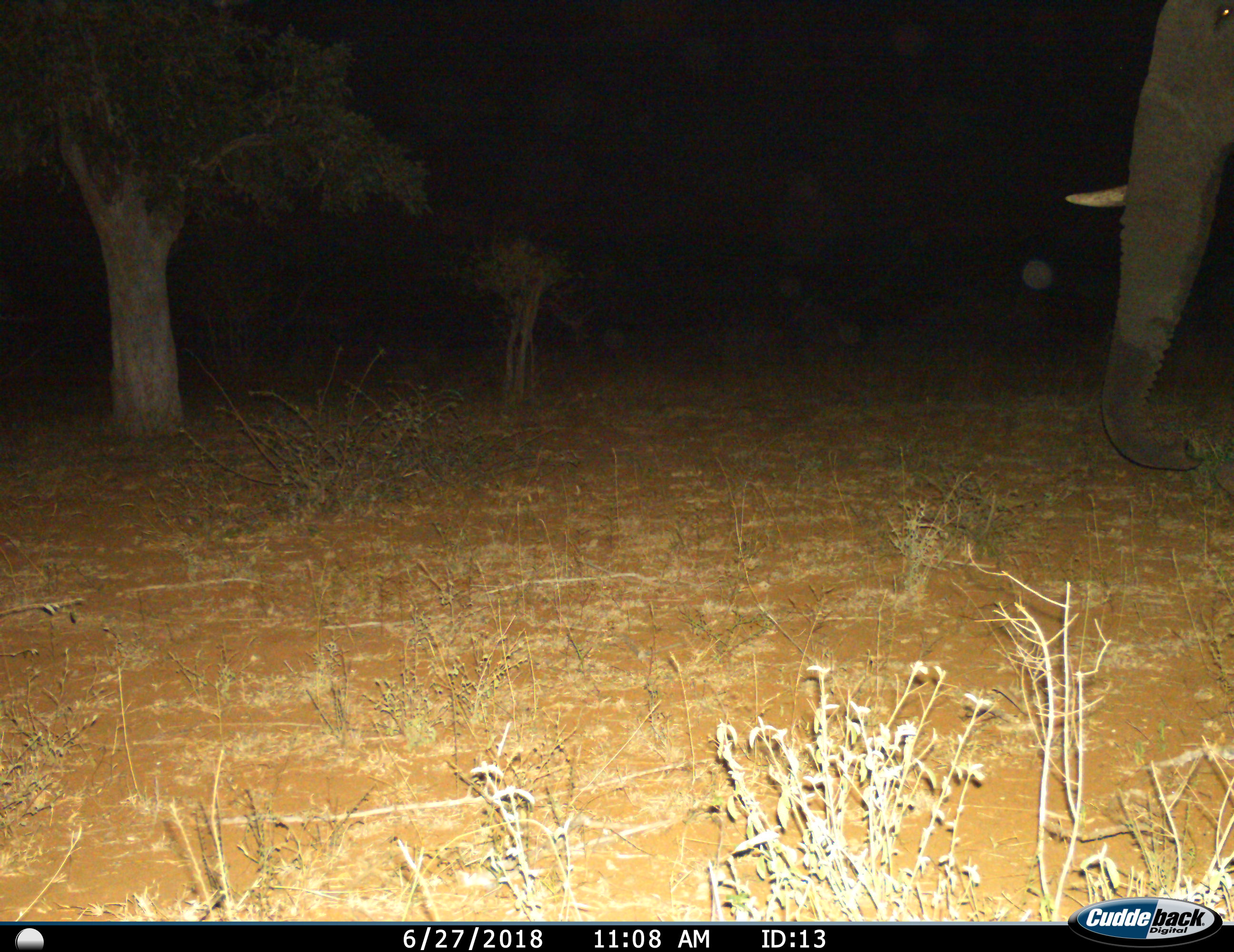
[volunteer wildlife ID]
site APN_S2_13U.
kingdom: Animalia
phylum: Chordata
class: Mammalia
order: Proboscidea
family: Elephantidae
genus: Loxodonta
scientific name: Loxodonta africana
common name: african bush elephant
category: elephant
Elephant (african bush elephant) (Loxodonta africana), count 1. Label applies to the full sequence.